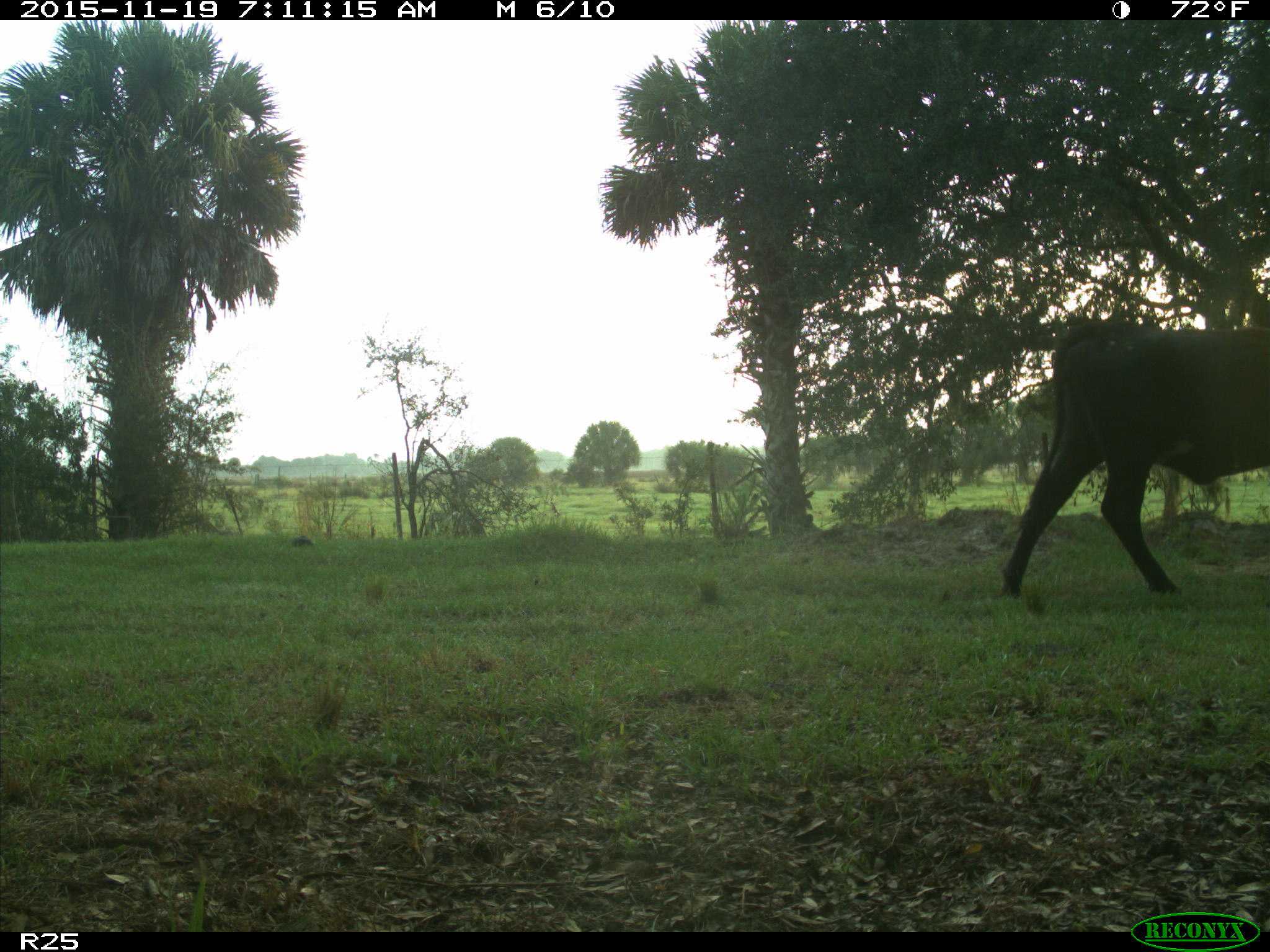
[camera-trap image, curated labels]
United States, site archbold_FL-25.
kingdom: Animalia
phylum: Chordata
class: Mammalia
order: Artiodactyla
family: Bovidae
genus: Bos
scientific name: Bos taurus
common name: domestic cow